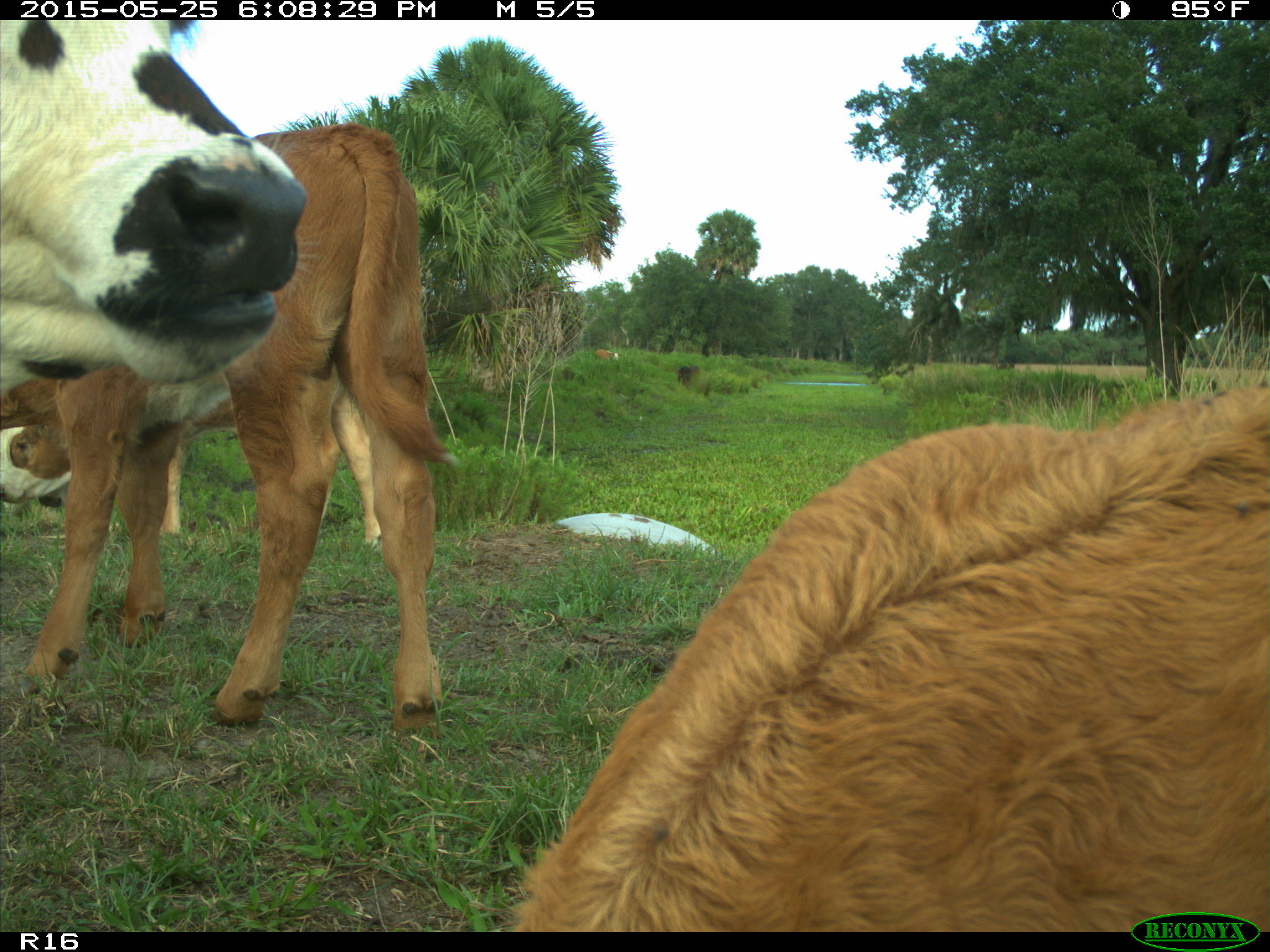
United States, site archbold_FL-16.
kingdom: Animalia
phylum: Chordata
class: Mammalia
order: Artiodactyla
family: Bovidae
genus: Bos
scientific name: Bos taurus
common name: domestic cow